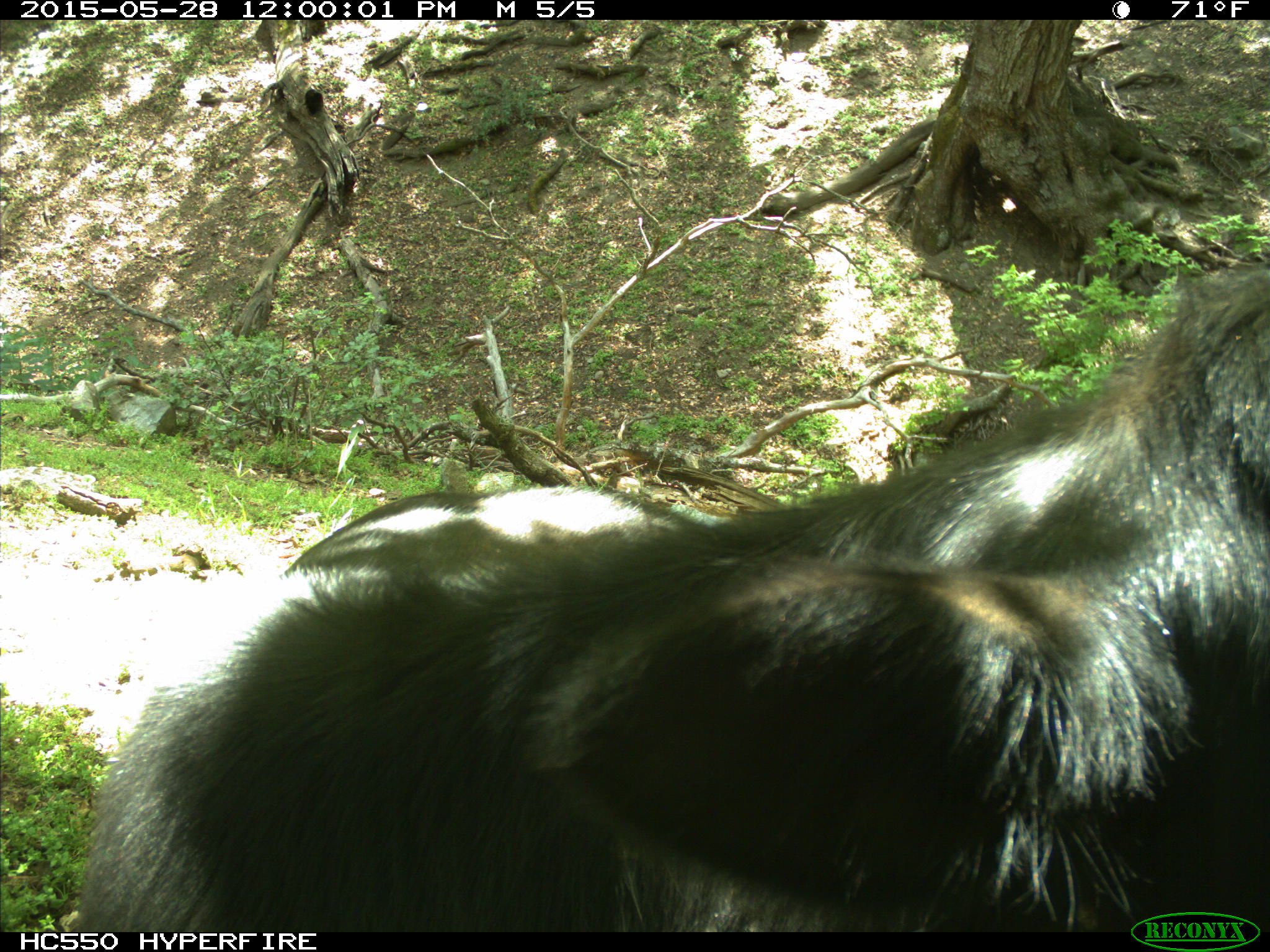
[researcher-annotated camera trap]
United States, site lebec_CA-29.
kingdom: Animalia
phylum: Chordata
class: Mammalia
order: Artiodactyla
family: Bovidae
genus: Bos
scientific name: Bos taurus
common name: domestic cow